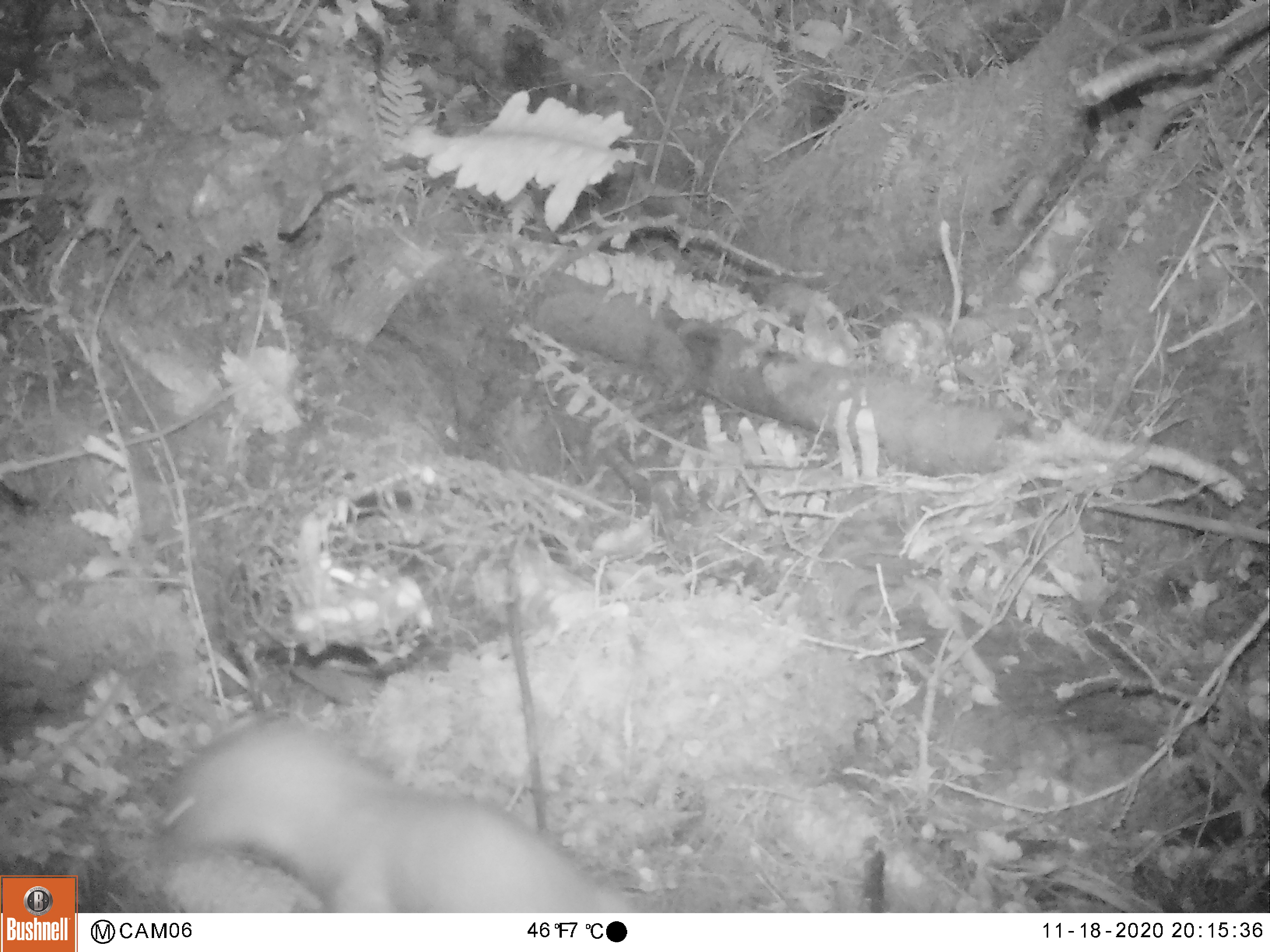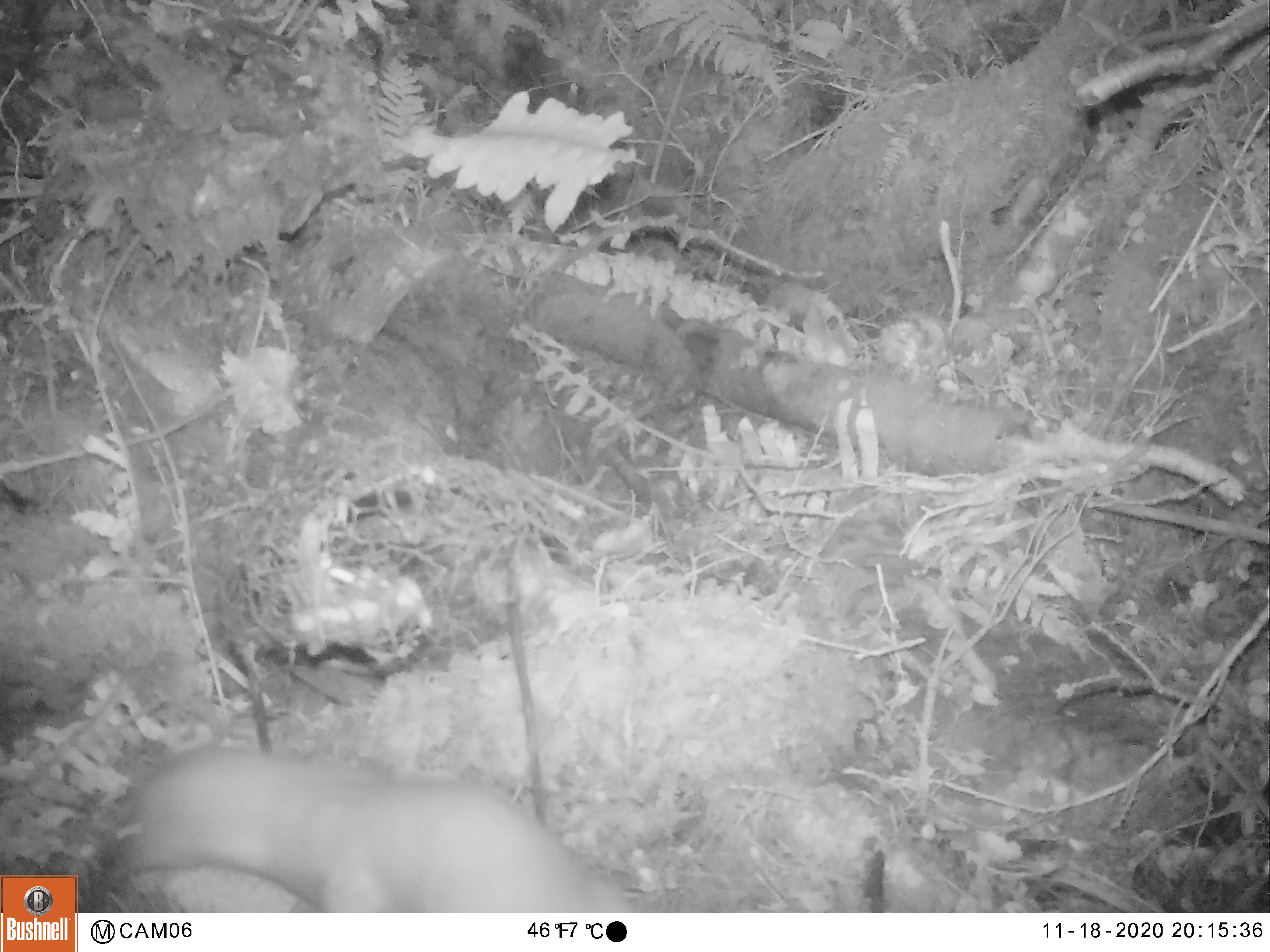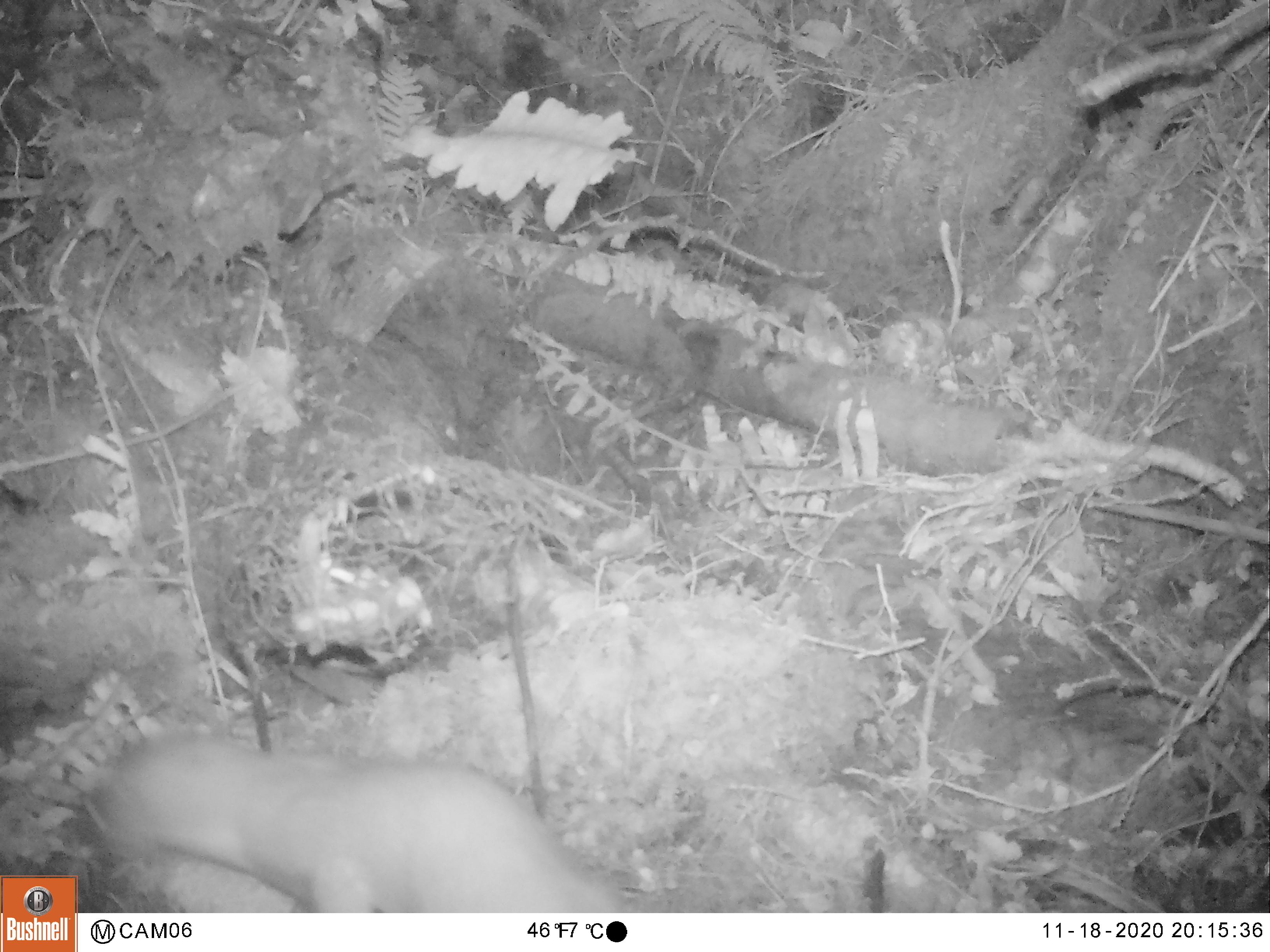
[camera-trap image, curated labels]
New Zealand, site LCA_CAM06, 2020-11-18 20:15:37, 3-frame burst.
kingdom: Animalia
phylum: Chordata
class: Mammalia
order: Carnivora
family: Mustelidae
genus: Mustela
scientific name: Mustela erminea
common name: stoat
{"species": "stoat (Mustela erminea)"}